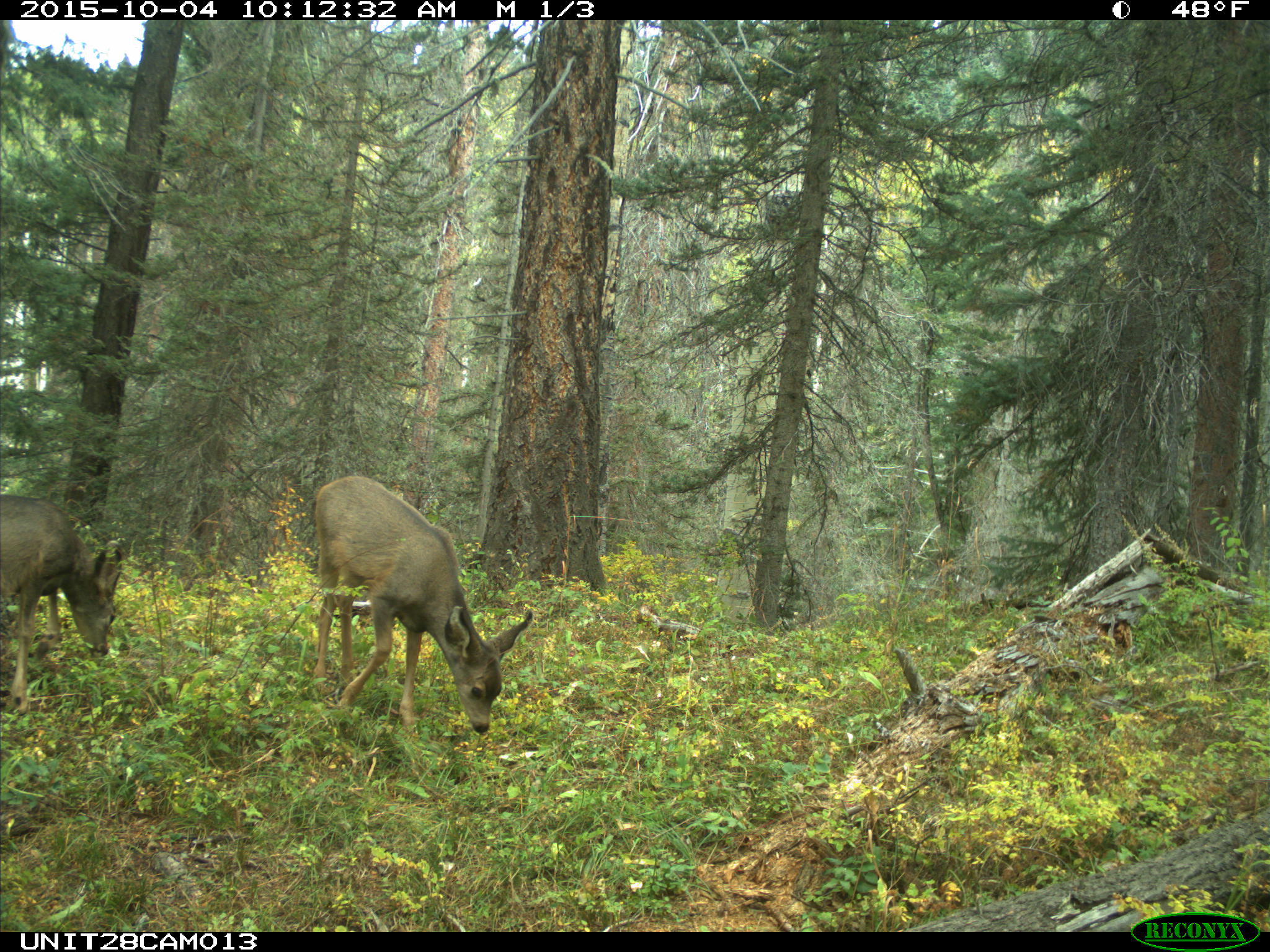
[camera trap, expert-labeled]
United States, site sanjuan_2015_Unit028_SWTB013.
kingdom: Animalia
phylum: Chordata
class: Mammalia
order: Artiodactyla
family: Cervidae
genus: Odocoileus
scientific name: Odocoileus hemionus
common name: mule deer